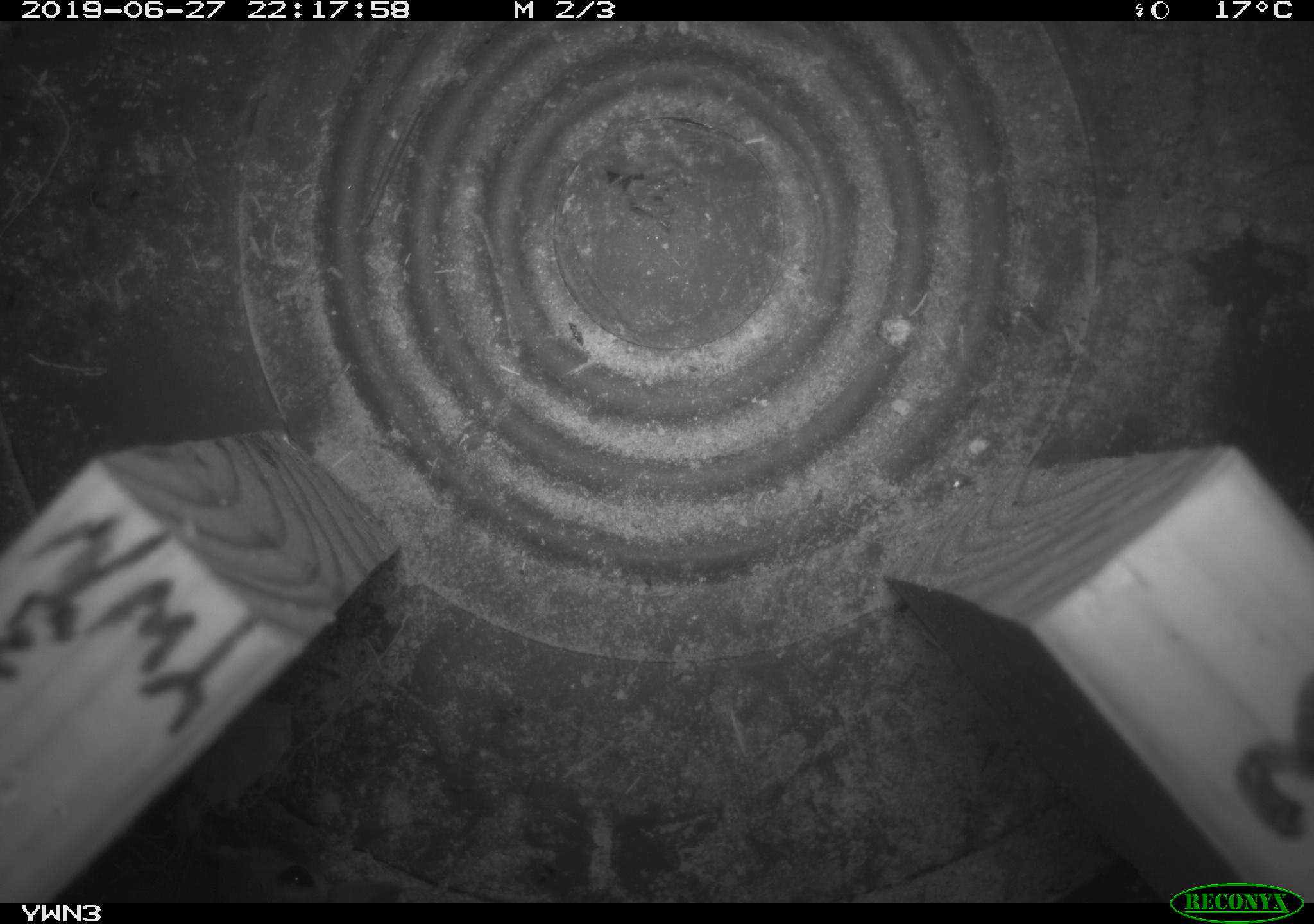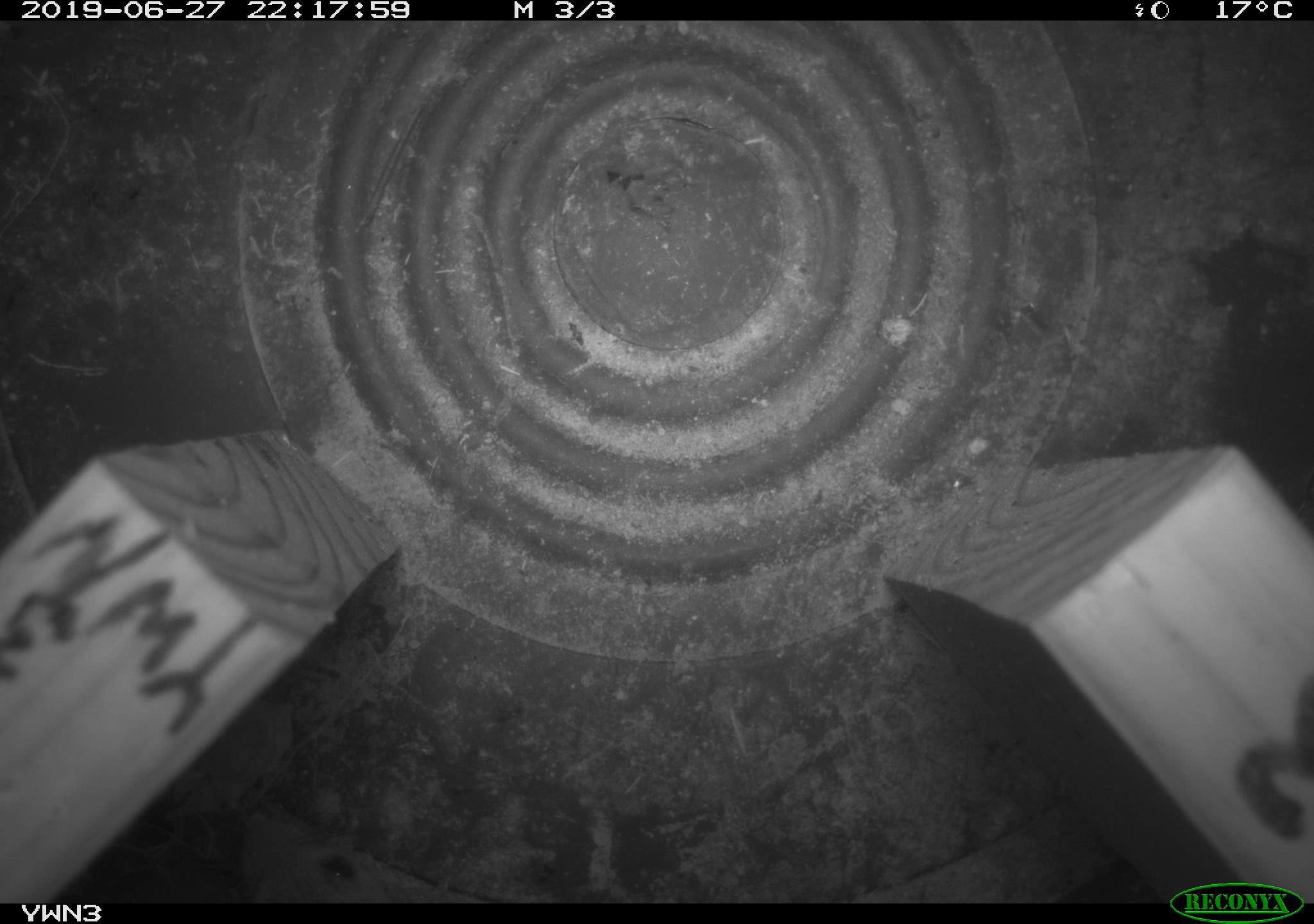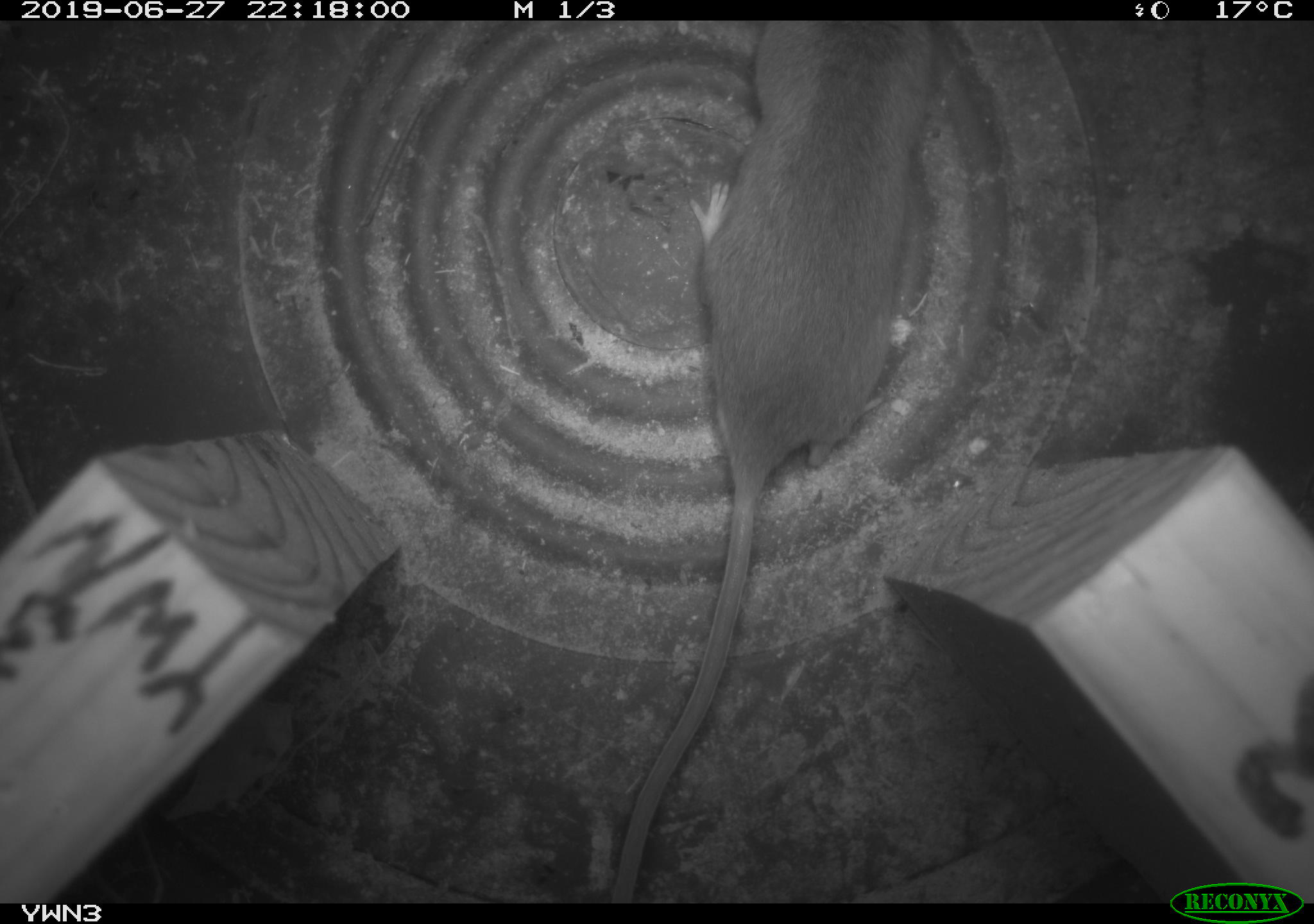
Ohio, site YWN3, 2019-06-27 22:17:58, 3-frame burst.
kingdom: Animalia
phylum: Chordata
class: Mammalia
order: Rodentia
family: Cricetidae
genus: Peromyscus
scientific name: Peromyscus leucopus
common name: white-footed mouse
White-footed mouse (Peromyscus leucopus).